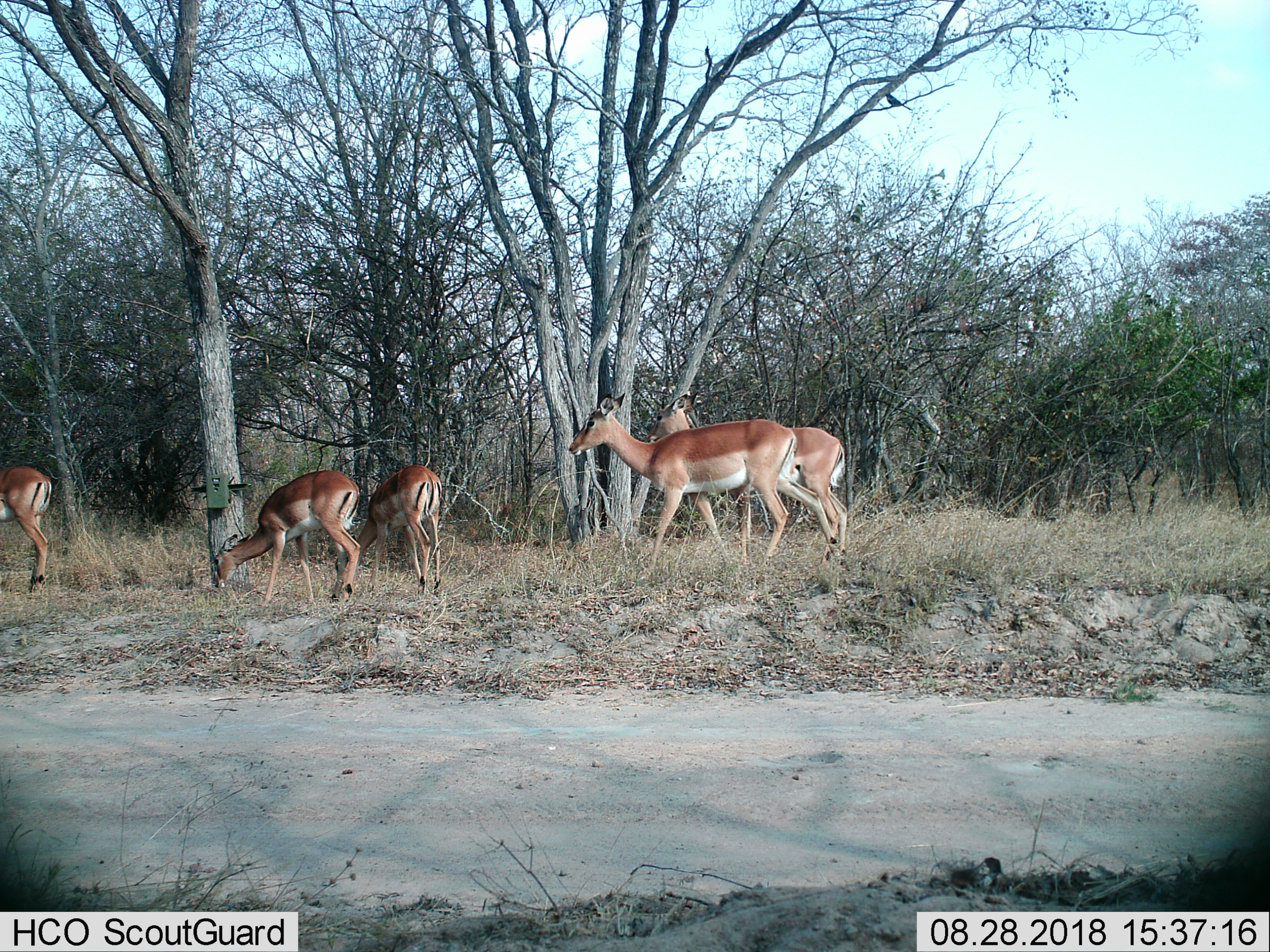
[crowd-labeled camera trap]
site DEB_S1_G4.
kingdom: Animalia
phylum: Chordata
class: Mammalia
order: Artiodactyla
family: Bovidae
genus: Aepyceros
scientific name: Aepyceros melampus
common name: impala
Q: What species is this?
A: Impala (Aepyceros melampus).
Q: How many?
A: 5.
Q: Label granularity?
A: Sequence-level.